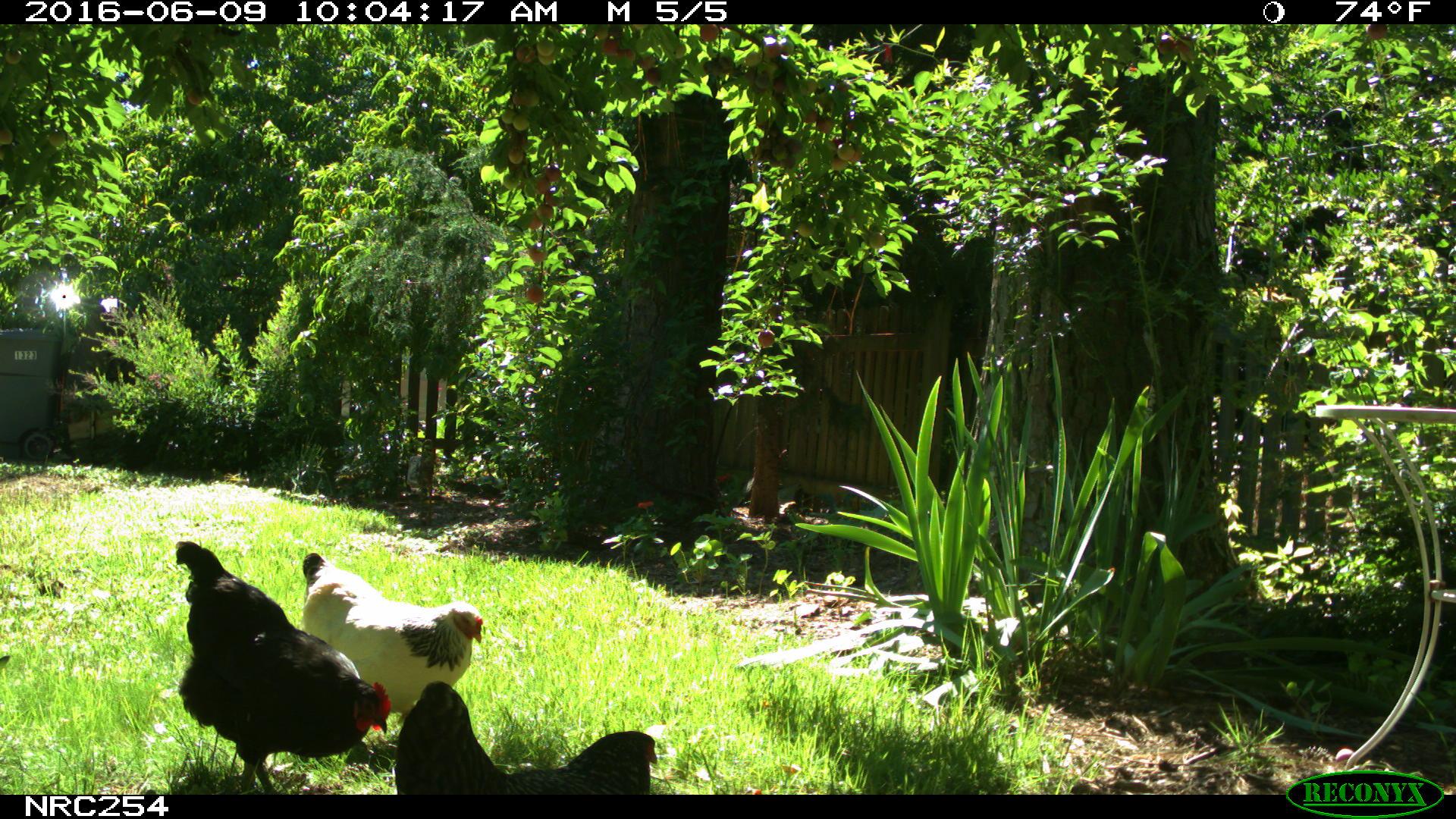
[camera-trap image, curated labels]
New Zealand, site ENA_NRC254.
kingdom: Animalia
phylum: Chordata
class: Aves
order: Galliformes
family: Phasianidae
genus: Gallus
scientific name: Gallus gallus domesticus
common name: chicken